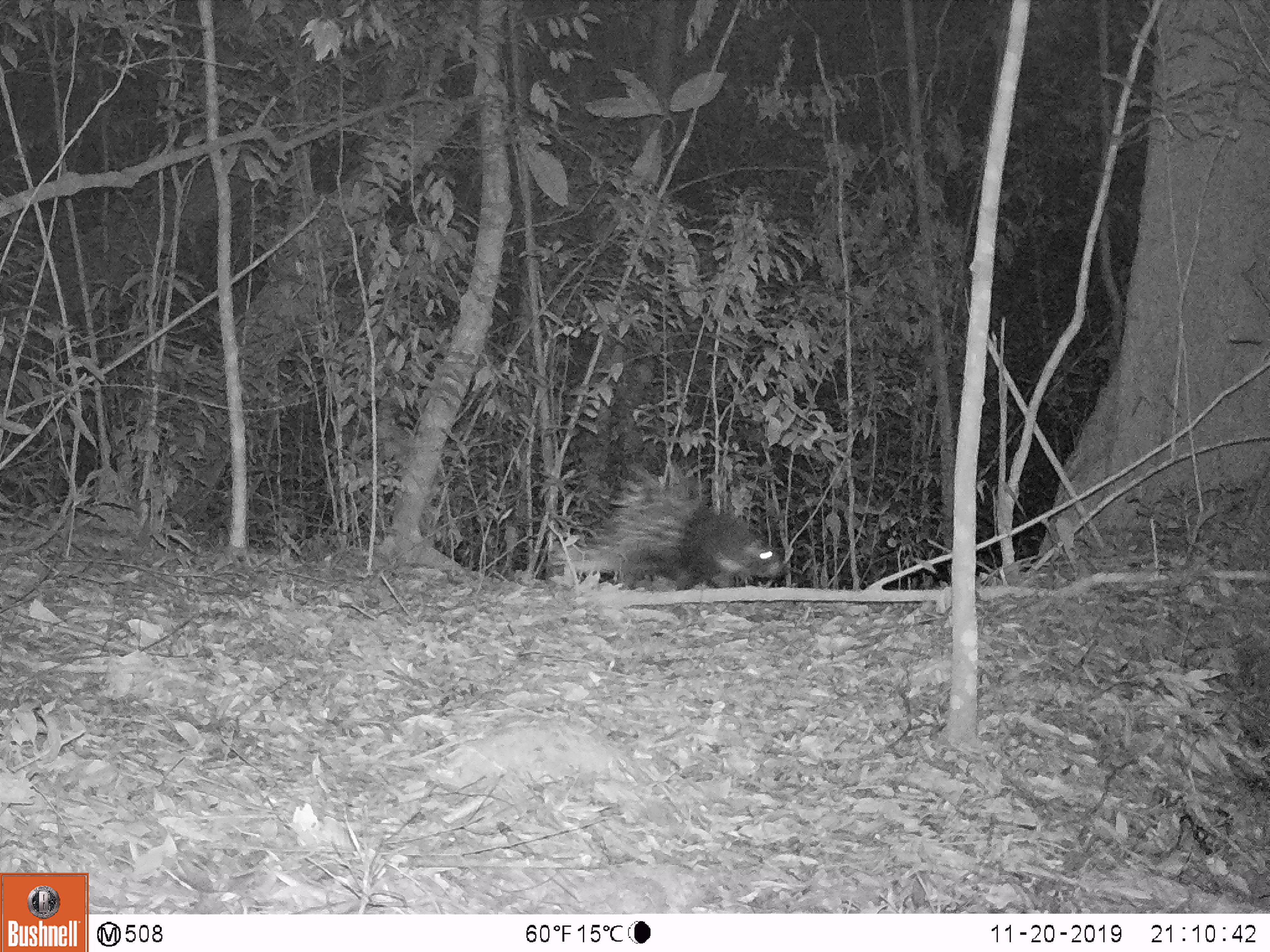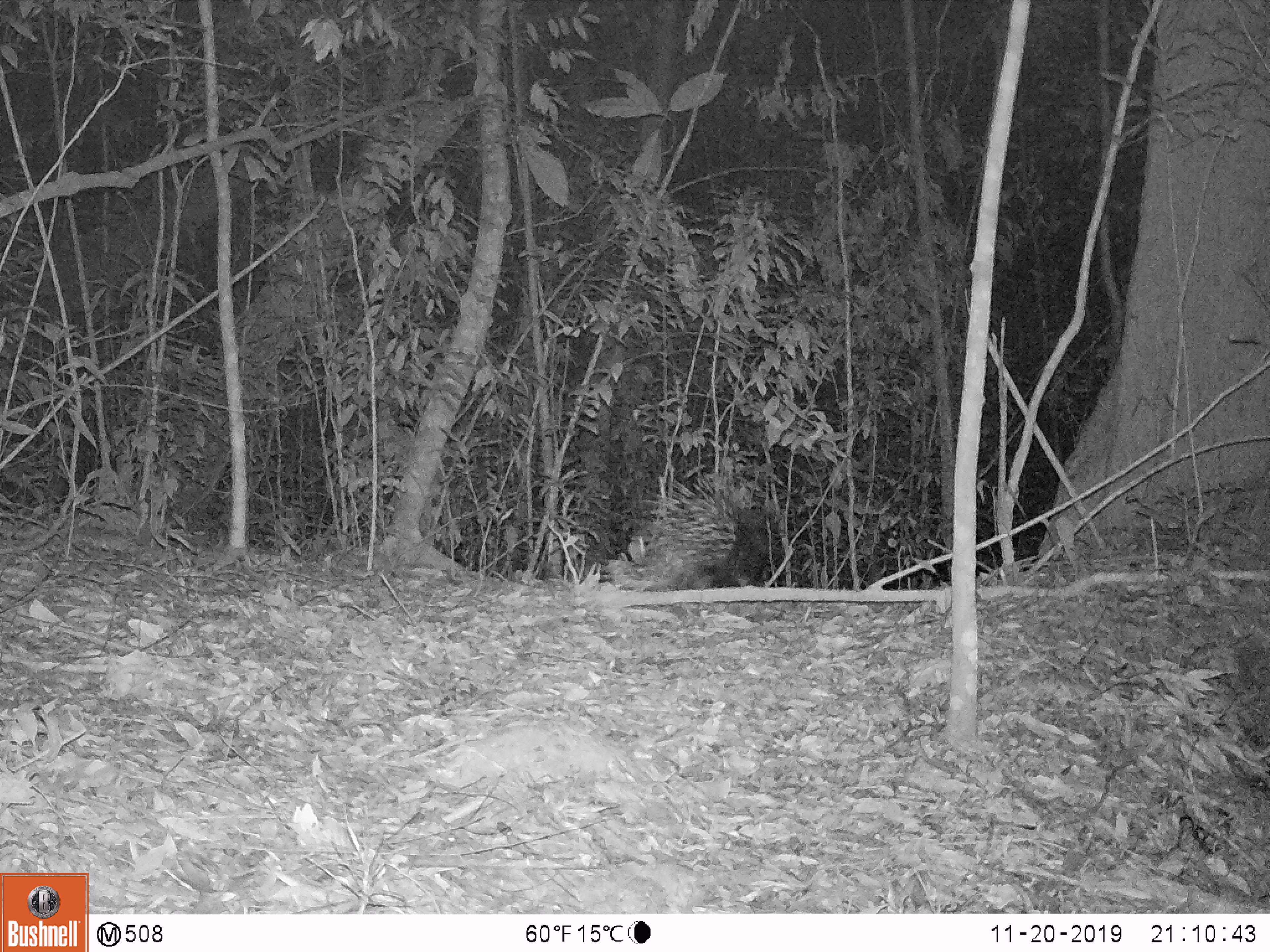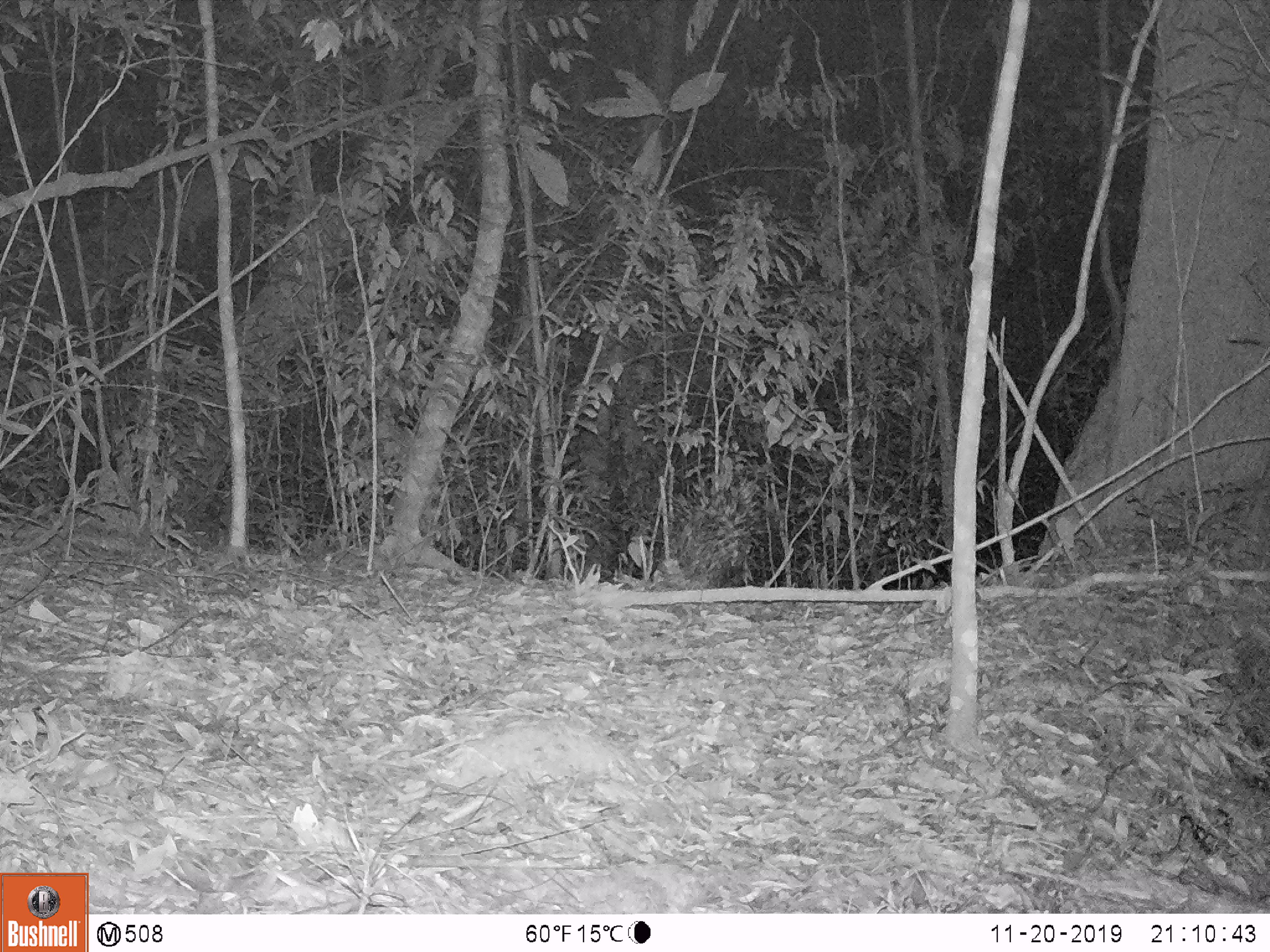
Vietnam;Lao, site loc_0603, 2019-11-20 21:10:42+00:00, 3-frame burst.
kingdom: Animalia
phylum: Chordata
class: Mammalia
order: Rodentia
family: Hystricidae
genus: Hystrix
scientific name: Hystrix brachyura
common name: malayan porcupine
Malayan porcupine (Hystrix brachyura). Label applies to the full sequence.